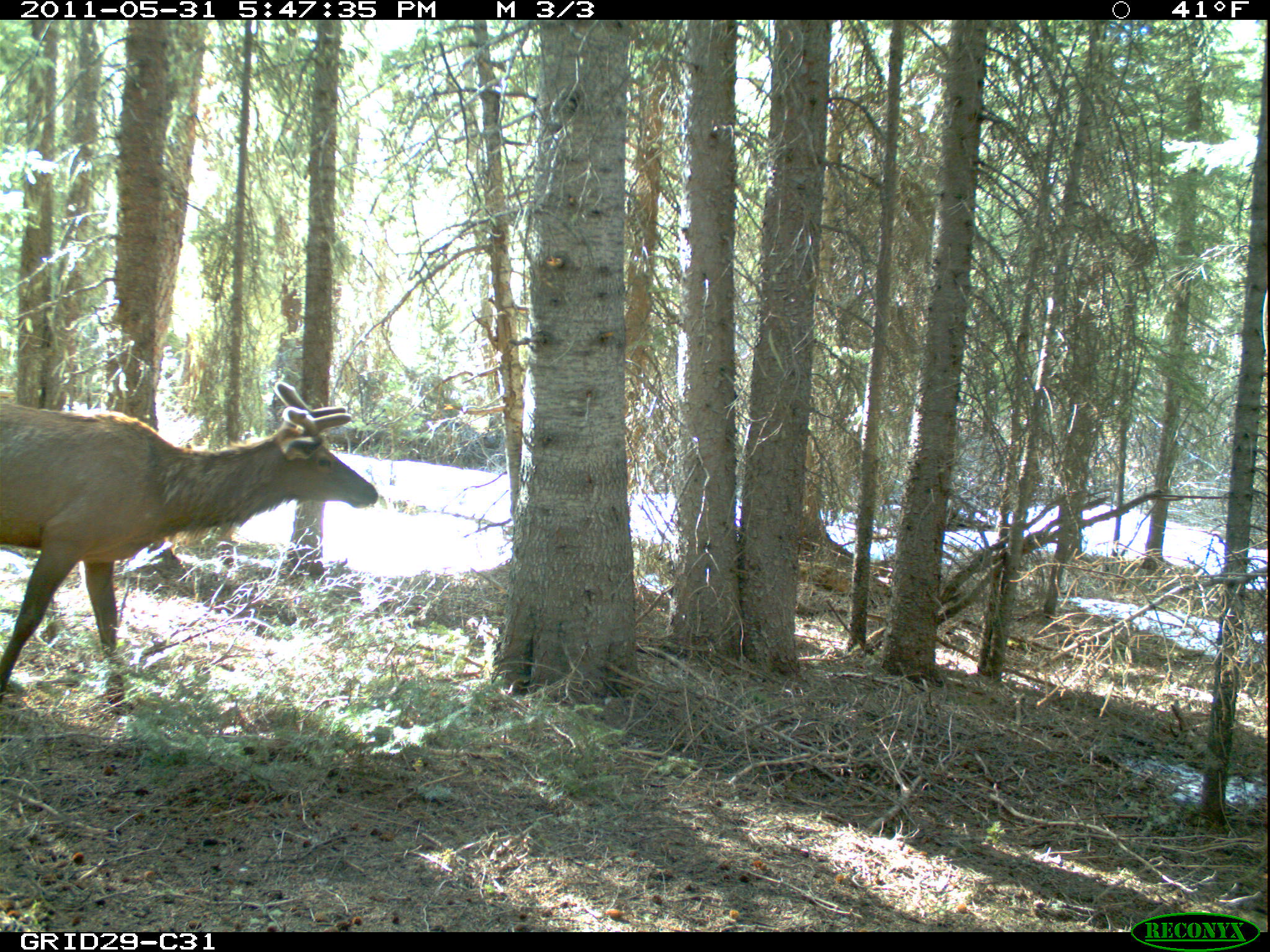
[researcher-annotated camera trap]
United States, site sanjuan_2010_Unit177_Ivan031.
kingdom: Animalia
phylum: Chordata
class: Mammalia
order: Artiodactyla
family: Cervidae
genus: Cervus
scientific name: Cervus elaphus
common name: red deer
Cervus elaphus (red deer).